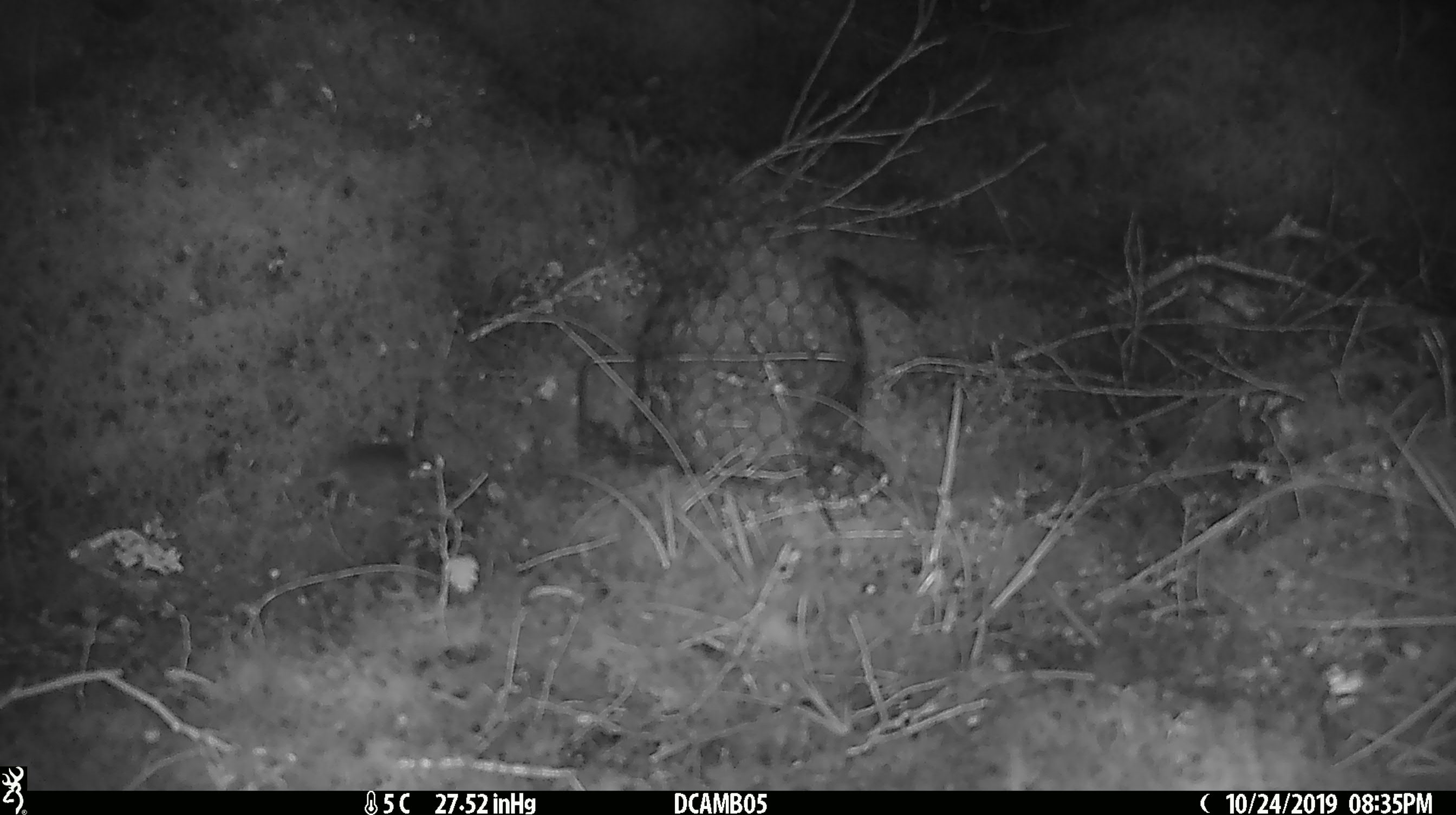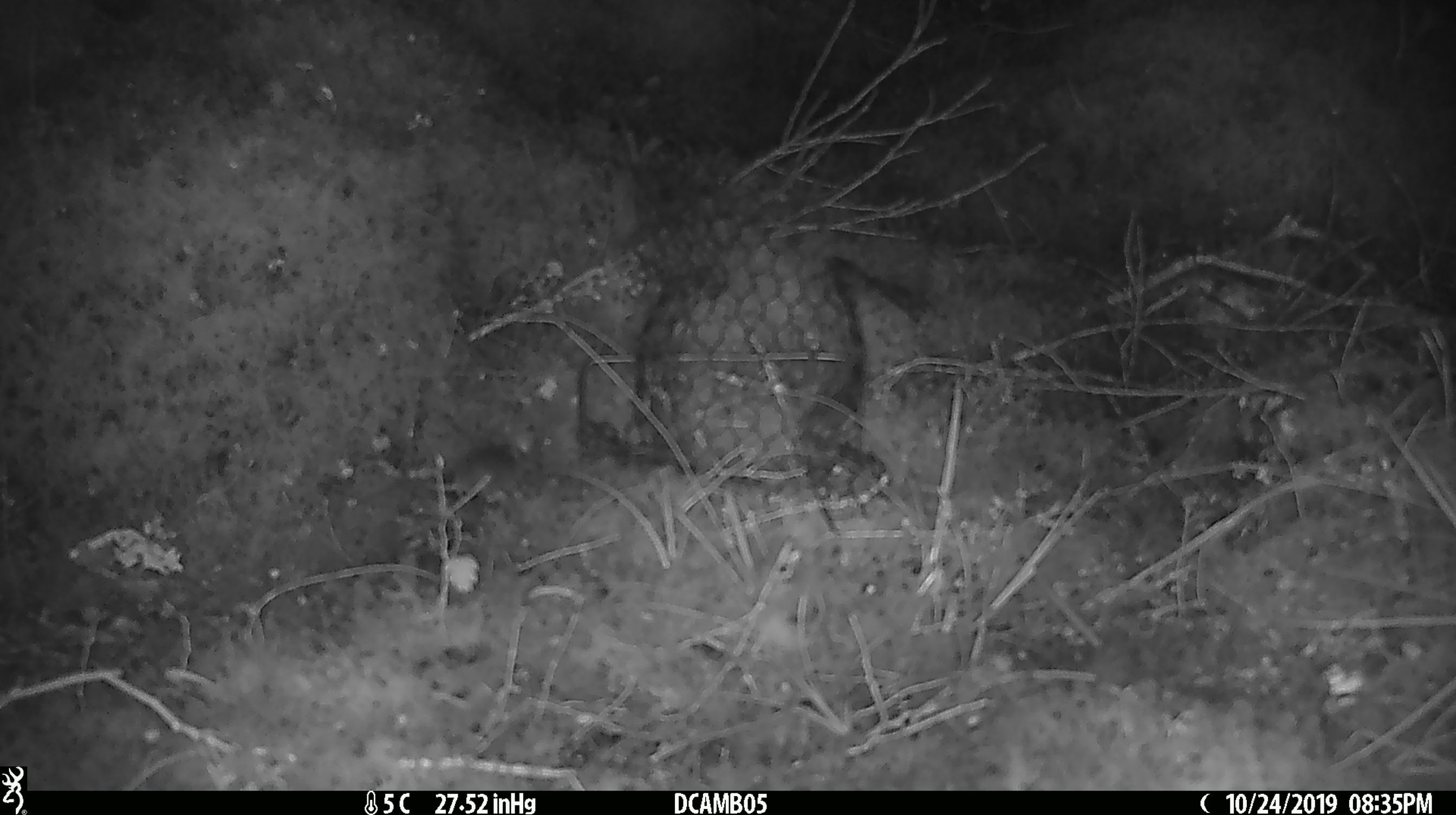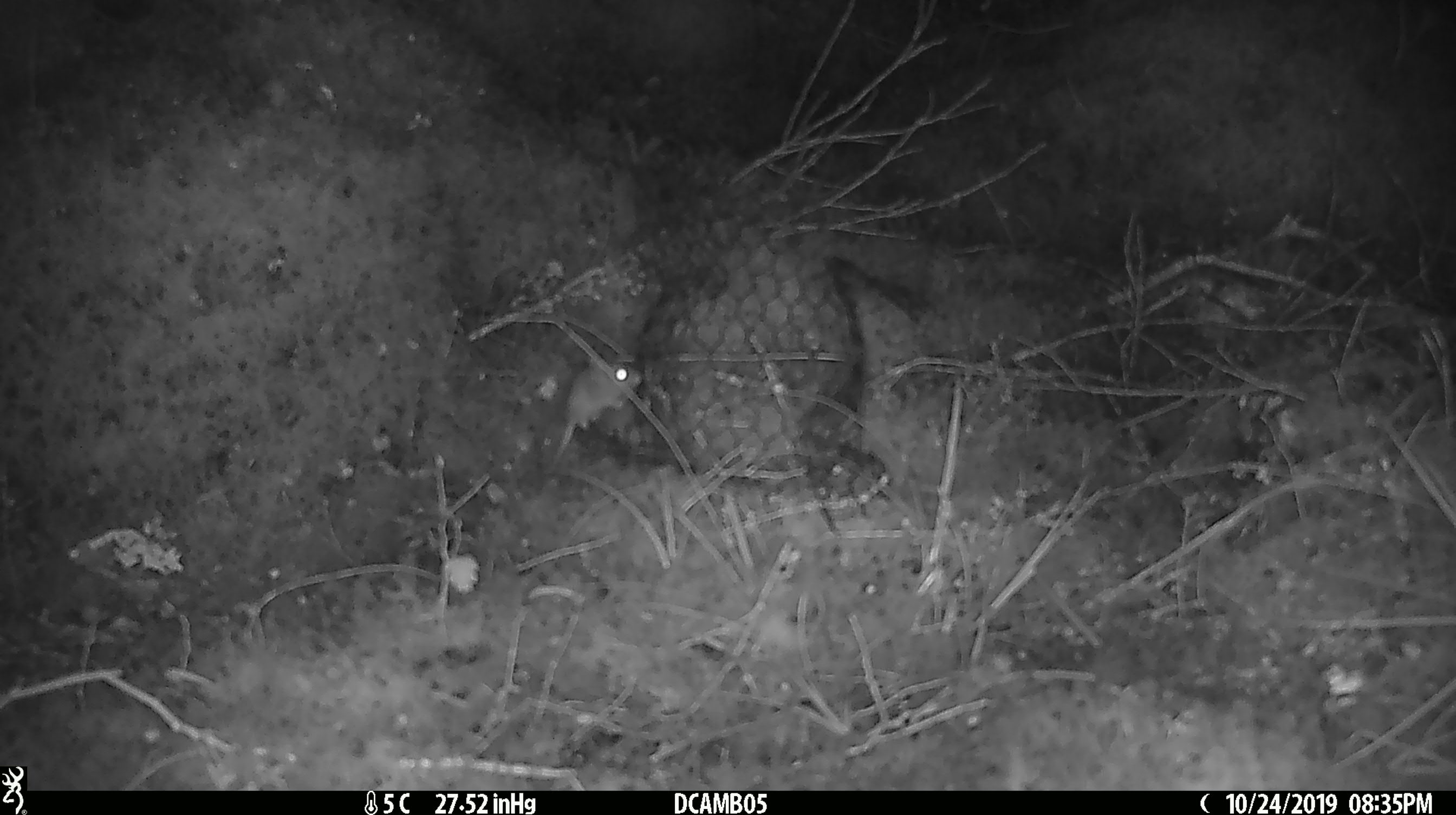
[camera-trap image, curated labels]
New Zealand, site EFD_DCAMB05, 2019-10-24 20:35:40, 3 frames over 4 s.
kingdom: Animalia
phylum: Chordata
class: Mammalia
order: Rodentia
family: Muridae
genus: Mus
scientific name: Mus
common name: mouse